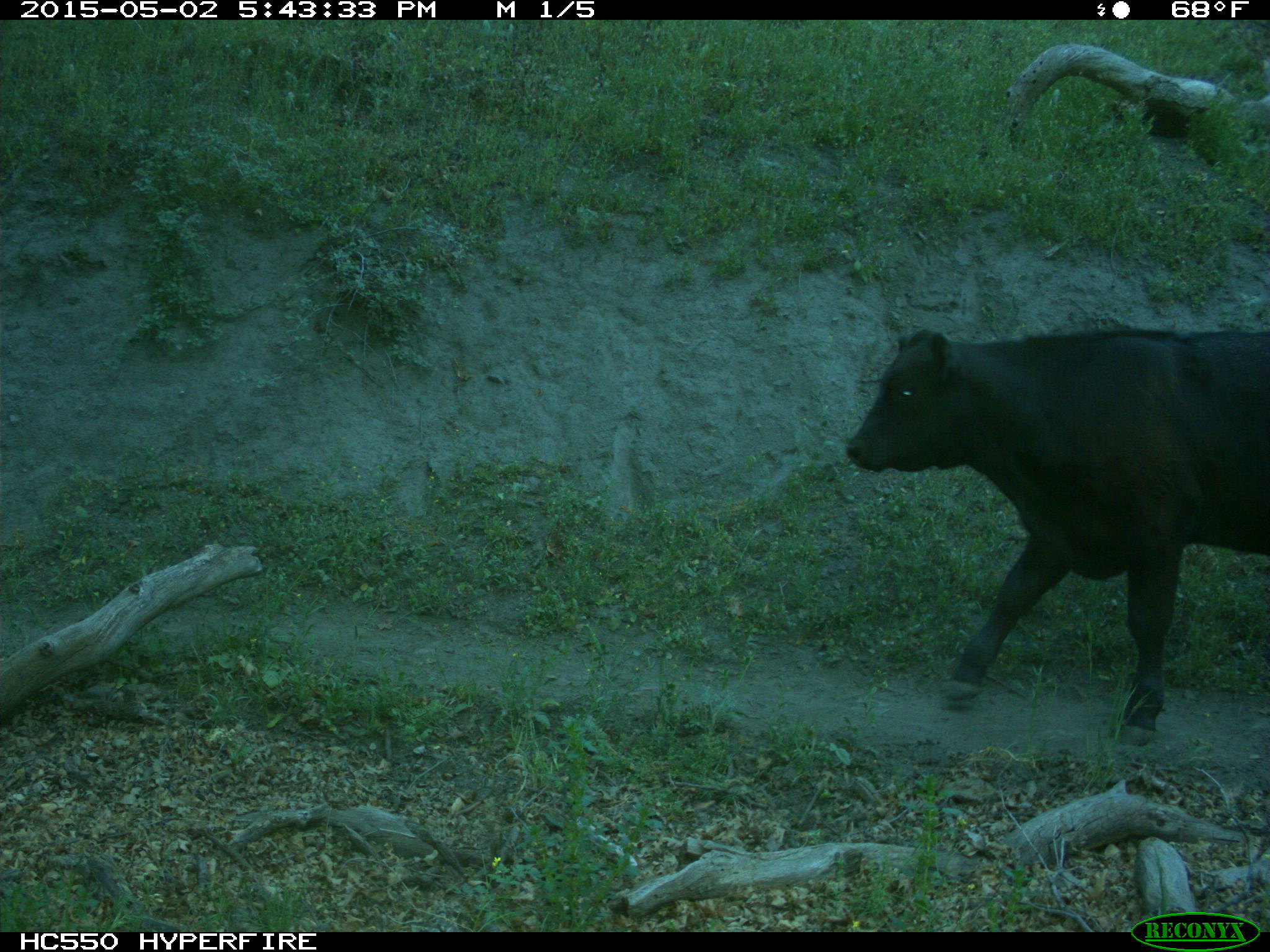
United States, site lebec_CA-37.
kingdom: Animalia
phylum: Chordata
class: Mammalia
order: Artiodactyla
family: Bovidae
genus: Bos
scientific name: Bos taurus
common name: domestic cow